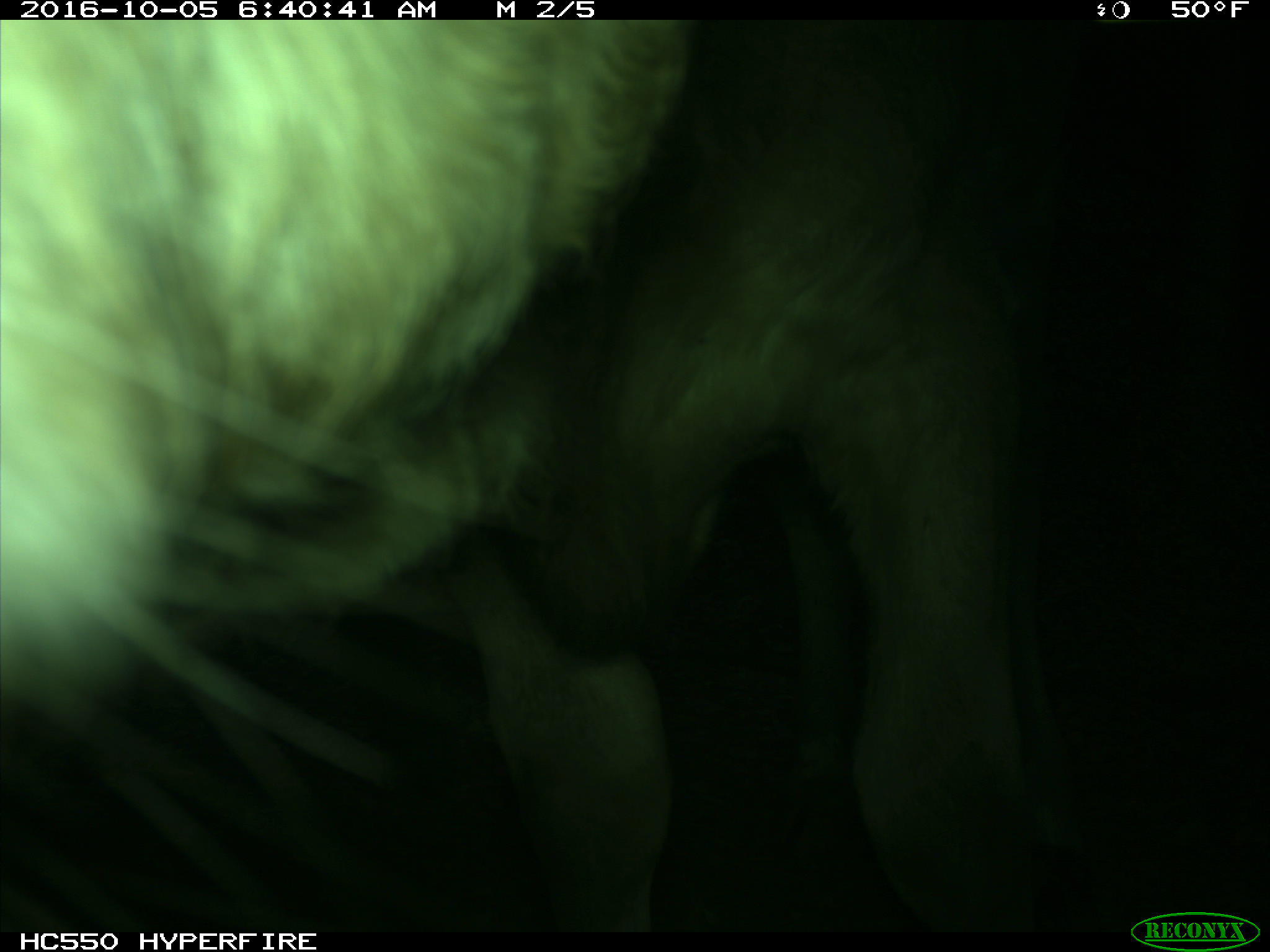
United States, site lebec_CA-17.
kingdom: Animalia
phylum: Chordata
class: Mammalia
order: Artiodactyla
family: Bovidae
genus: Bos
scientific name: Bos taurus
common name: domestic cow